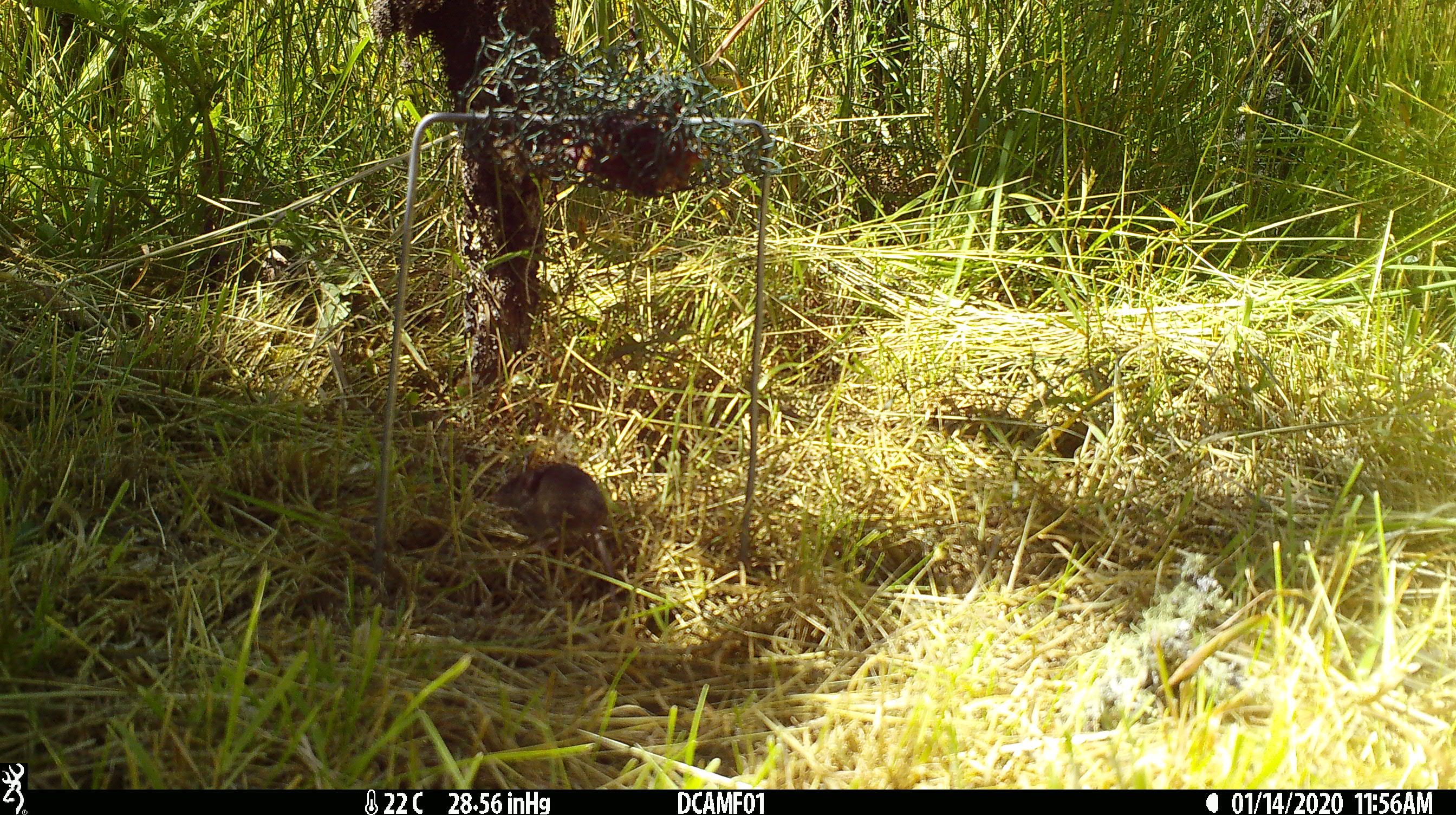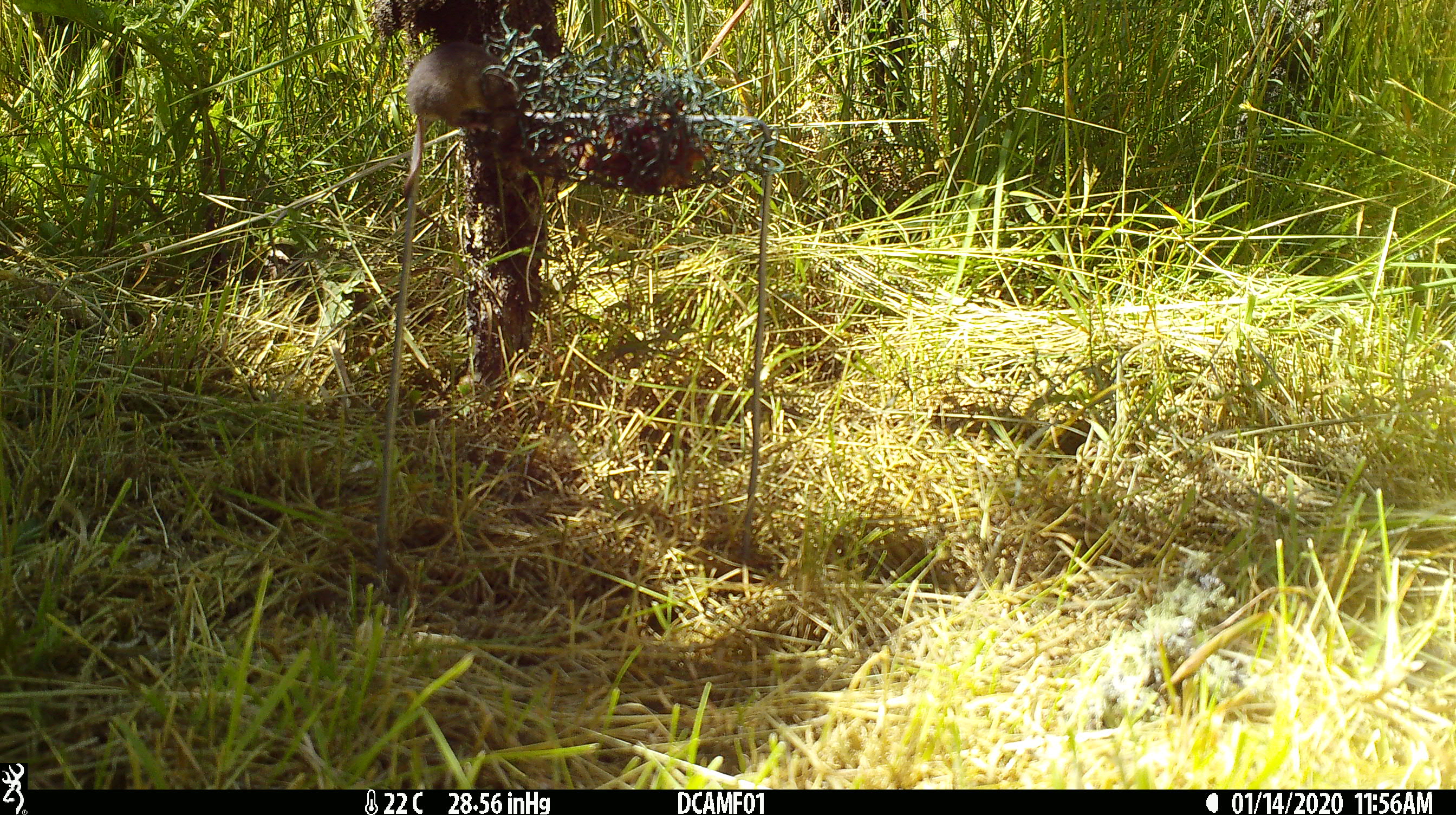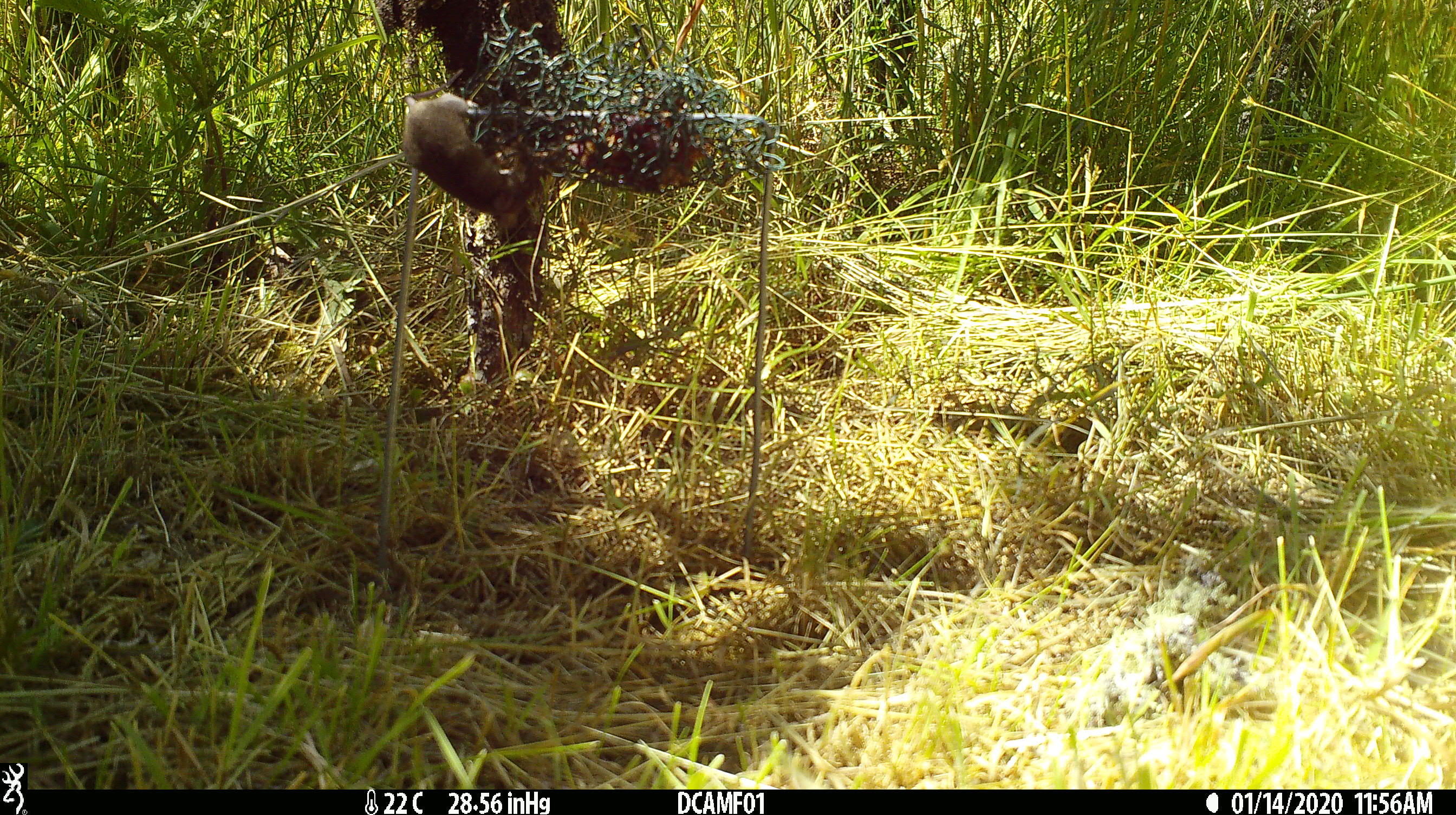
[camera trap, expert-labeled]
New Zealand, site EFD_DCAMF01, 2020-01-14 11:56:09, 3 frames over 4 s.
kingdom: Animalia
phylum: Chordata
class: Mammalia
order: Rodentia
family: Muridae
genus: Mus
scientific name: Mus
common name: mouse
Mouse (Mus).